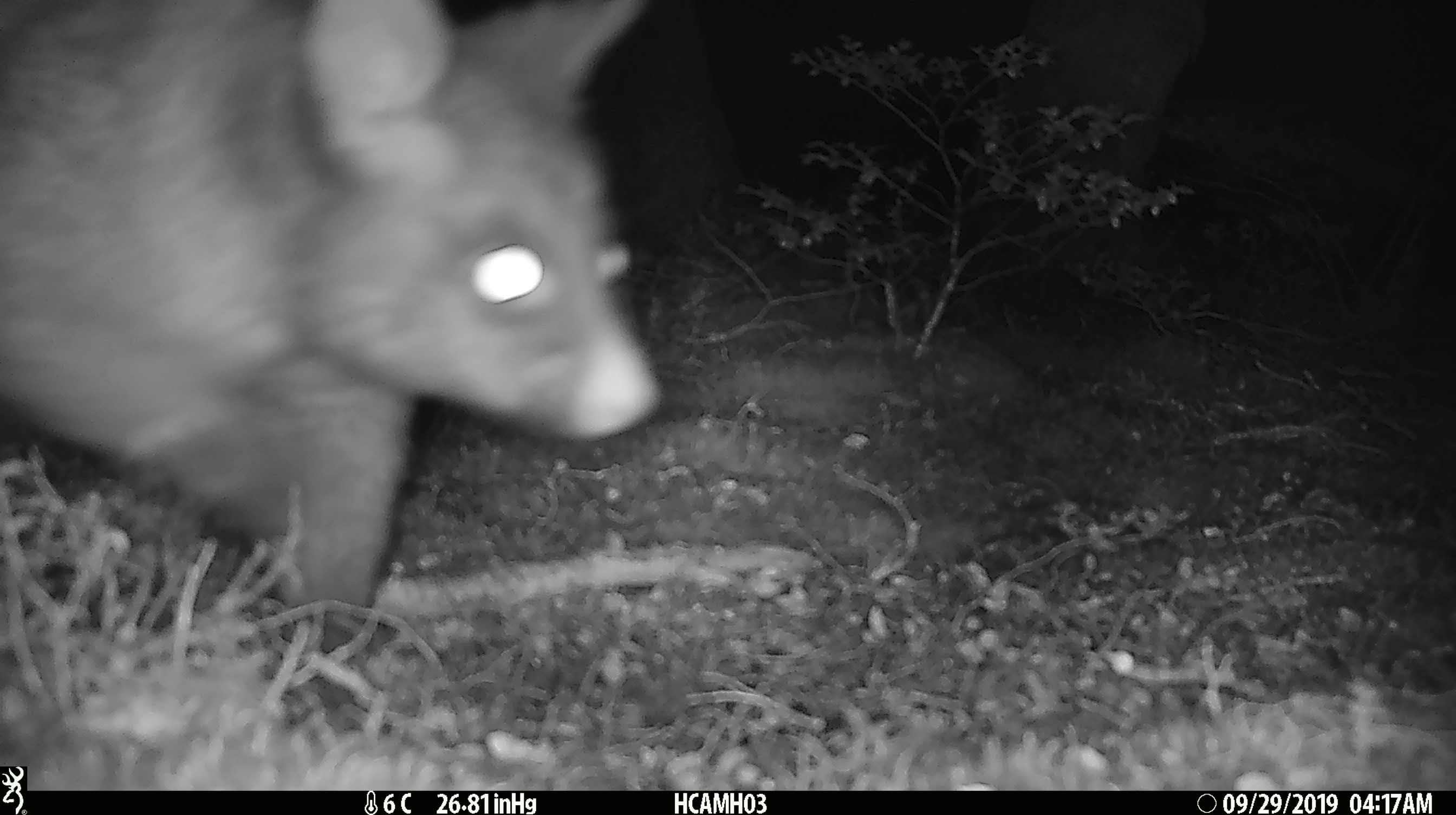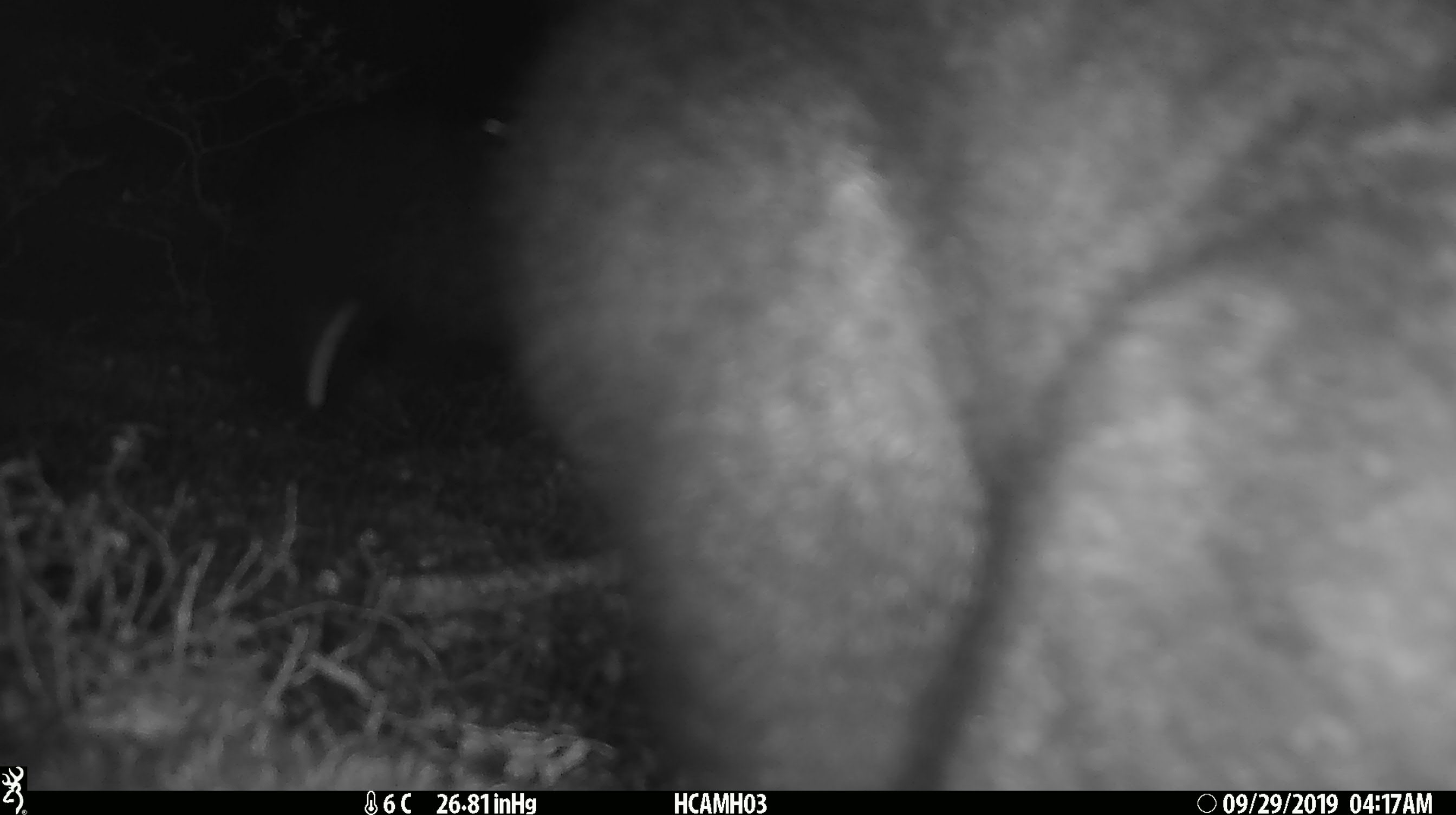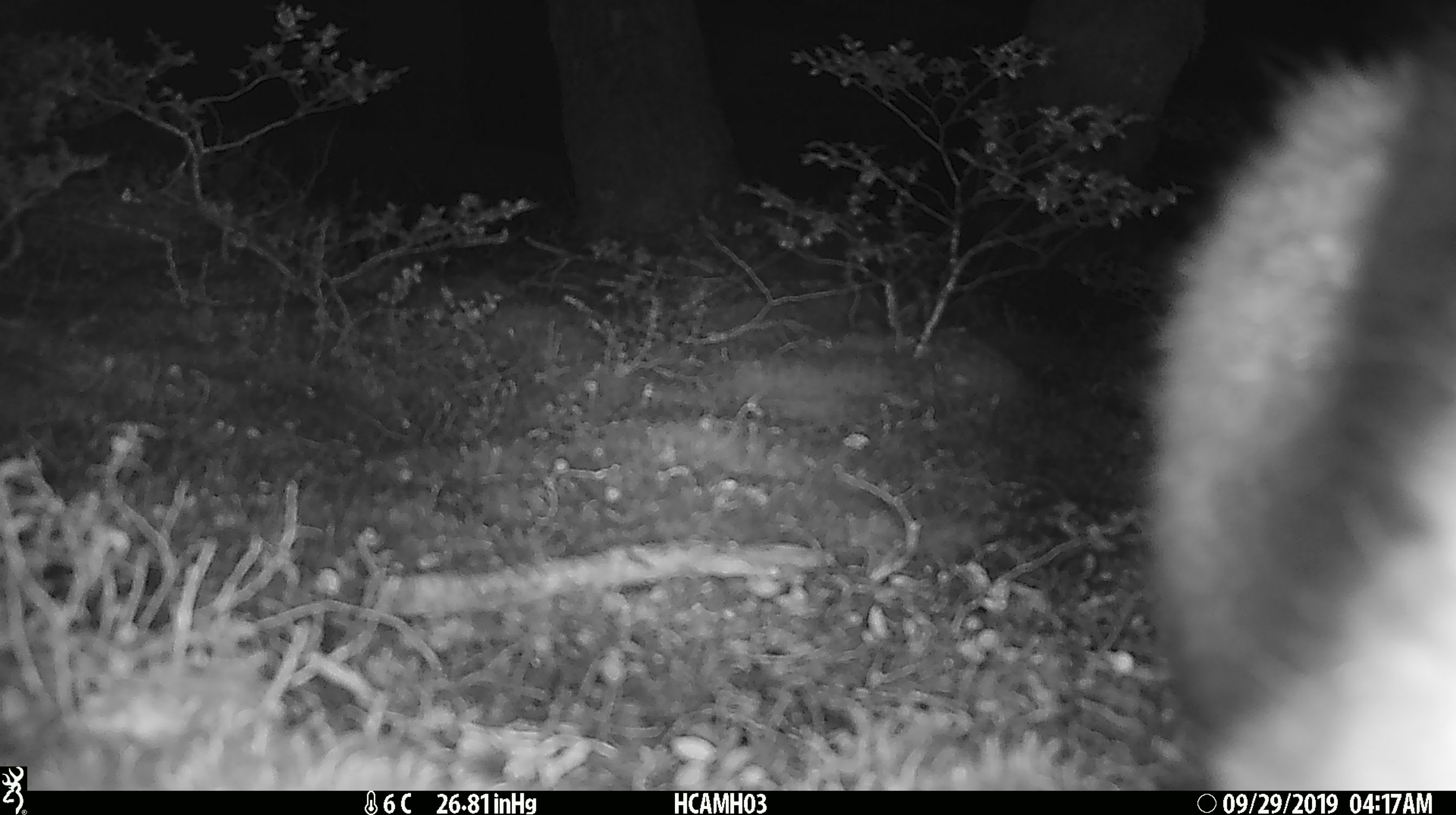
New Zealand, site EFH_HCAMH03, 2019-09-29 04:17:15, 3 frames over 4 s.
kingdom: Animalia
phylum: Chordata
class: Mammalia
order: Diprotodontia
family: Phalangeridae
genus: Trichosurus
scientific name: Trichosurus vulpecula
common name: common brushtail possum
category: possum